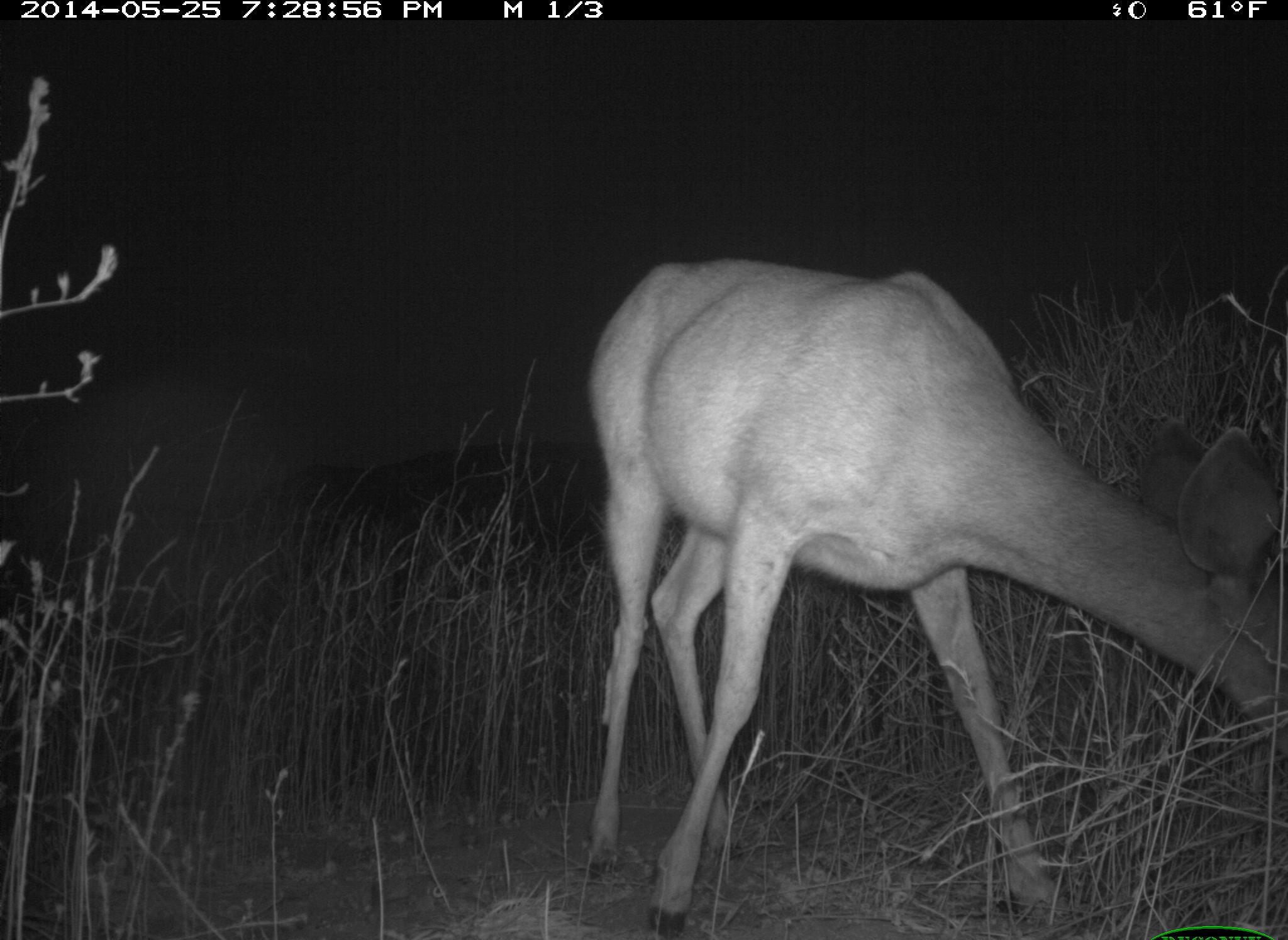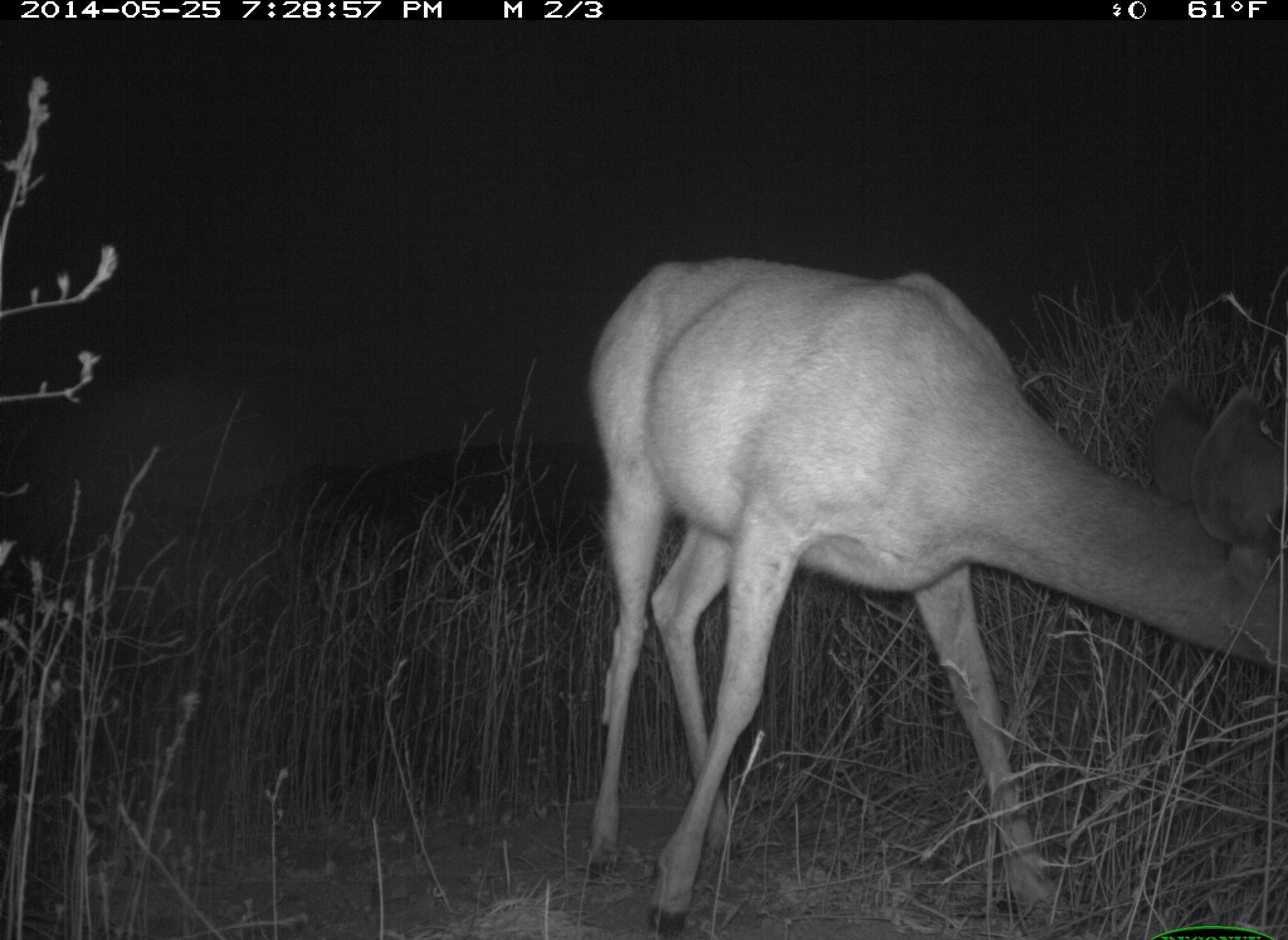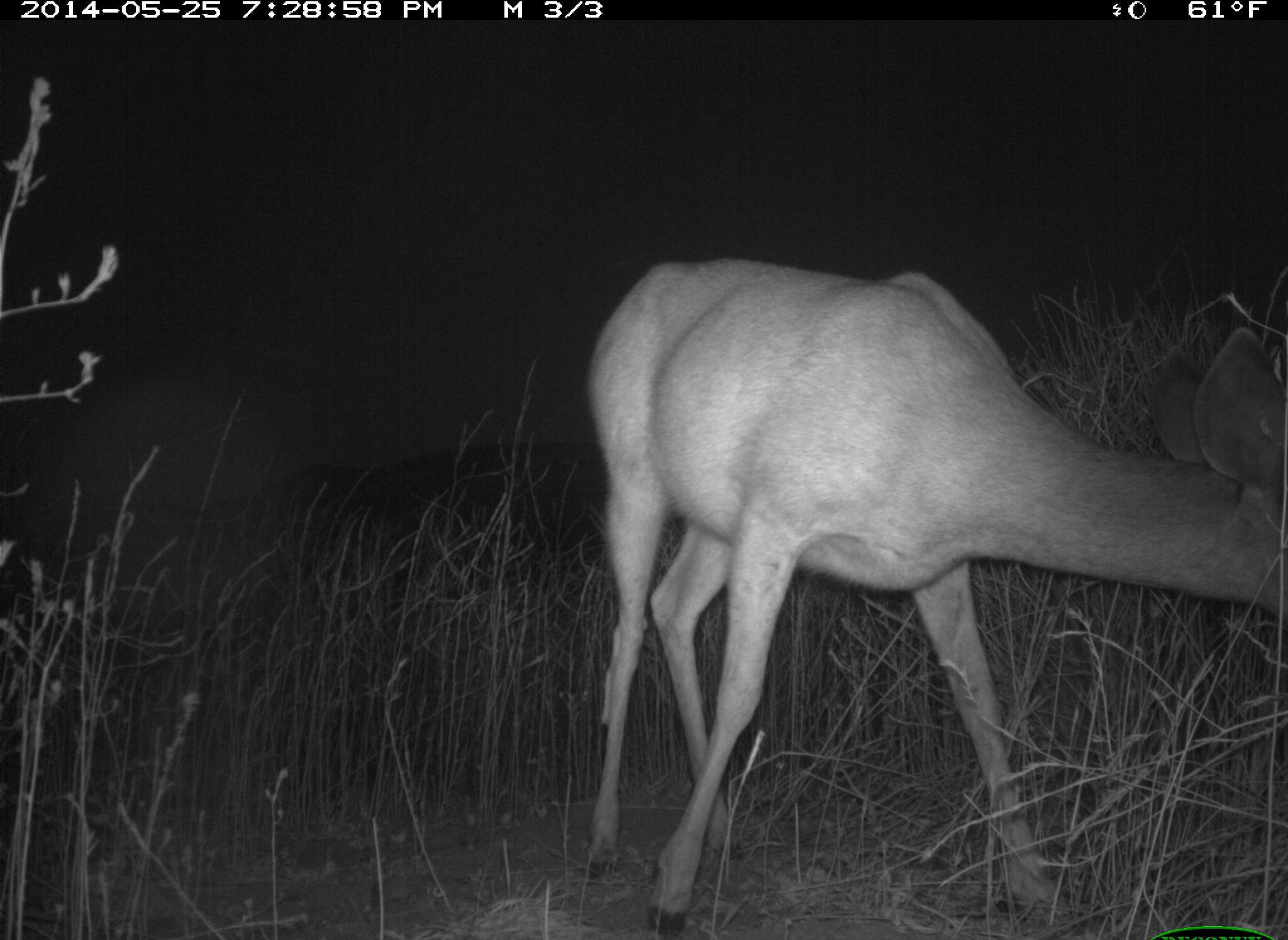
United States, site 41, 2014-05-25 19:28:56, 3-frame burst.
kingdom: Animalia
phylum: Chordata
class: Mammalia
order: Artiodactyla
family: Cervidae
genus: Odocoileus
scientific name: Odocoileus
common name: deer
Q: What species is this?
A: Deer (Odocoileus).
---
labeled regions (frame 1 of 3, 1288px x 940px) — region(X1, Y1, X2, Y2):
deer: region(586, 259, 1288, 940)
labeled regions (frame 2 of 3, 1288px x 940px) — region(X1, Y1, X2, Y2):
deer: region(586, 261, 1288, 940)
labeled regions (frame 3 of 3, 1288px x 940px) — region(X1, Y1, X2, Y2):
deer: region(588, 263, 1288, 940)